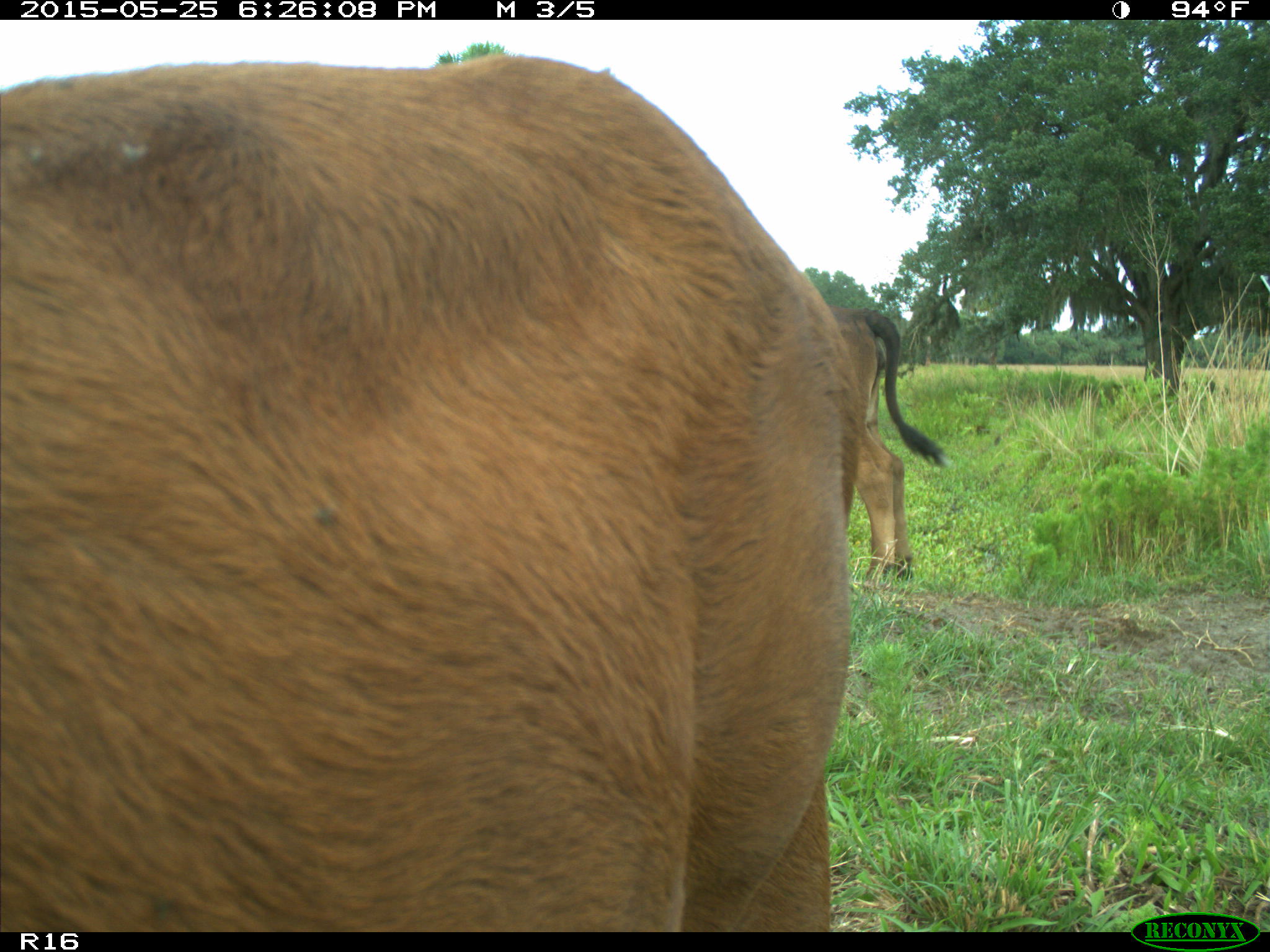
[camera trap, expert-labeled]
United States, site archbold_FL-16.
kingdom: Animalia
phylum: Chordata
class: Mammalia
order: Artiodactyla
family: Bovidae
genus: Bos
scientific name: Bos taurus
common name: domestic cow